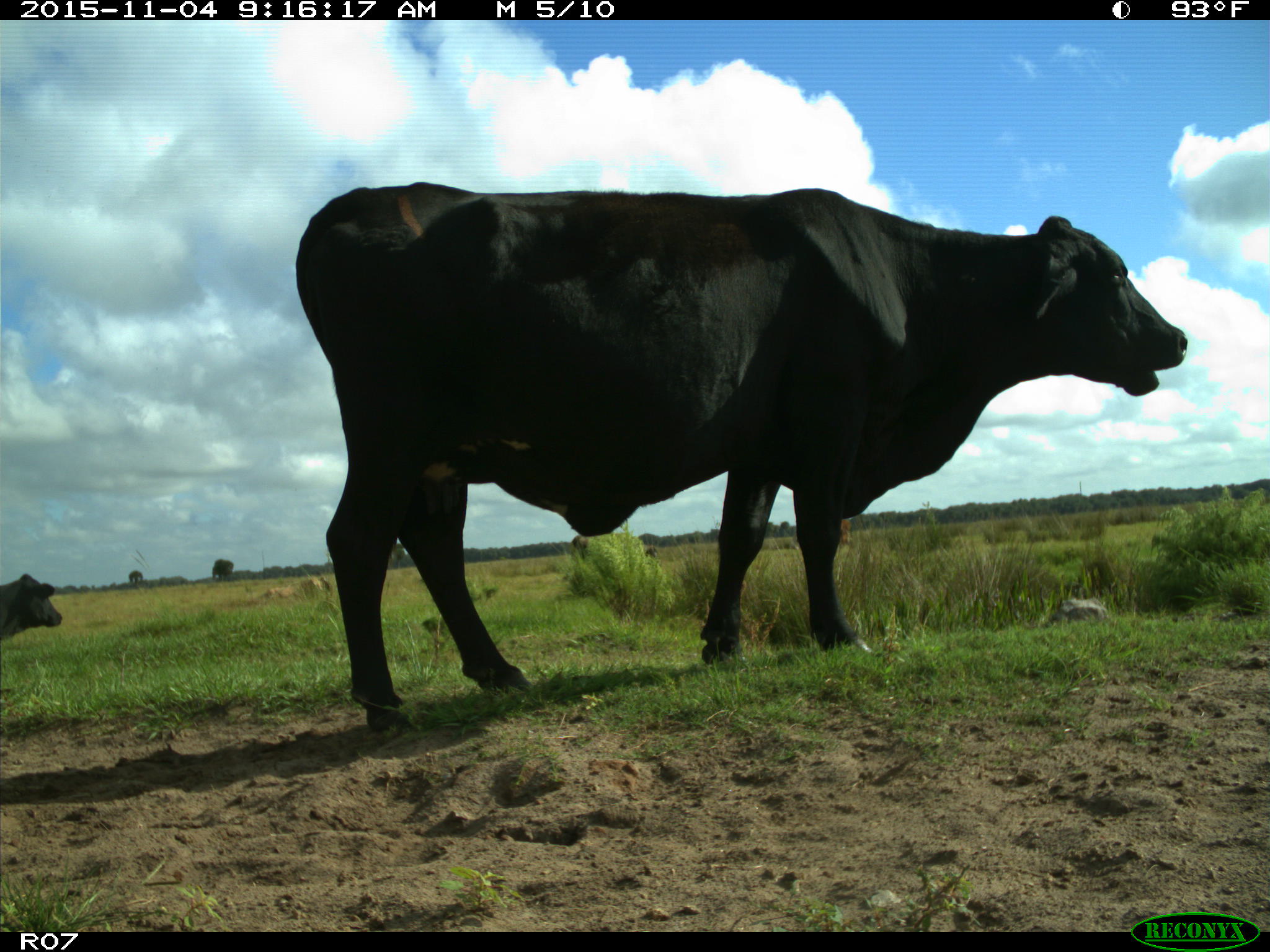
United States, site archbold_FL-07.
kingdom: Animalia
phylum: Chordata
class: Mammalia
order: Artiodactyla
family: Bovidae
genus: Bos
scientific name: Bos taurus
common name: domestic cow